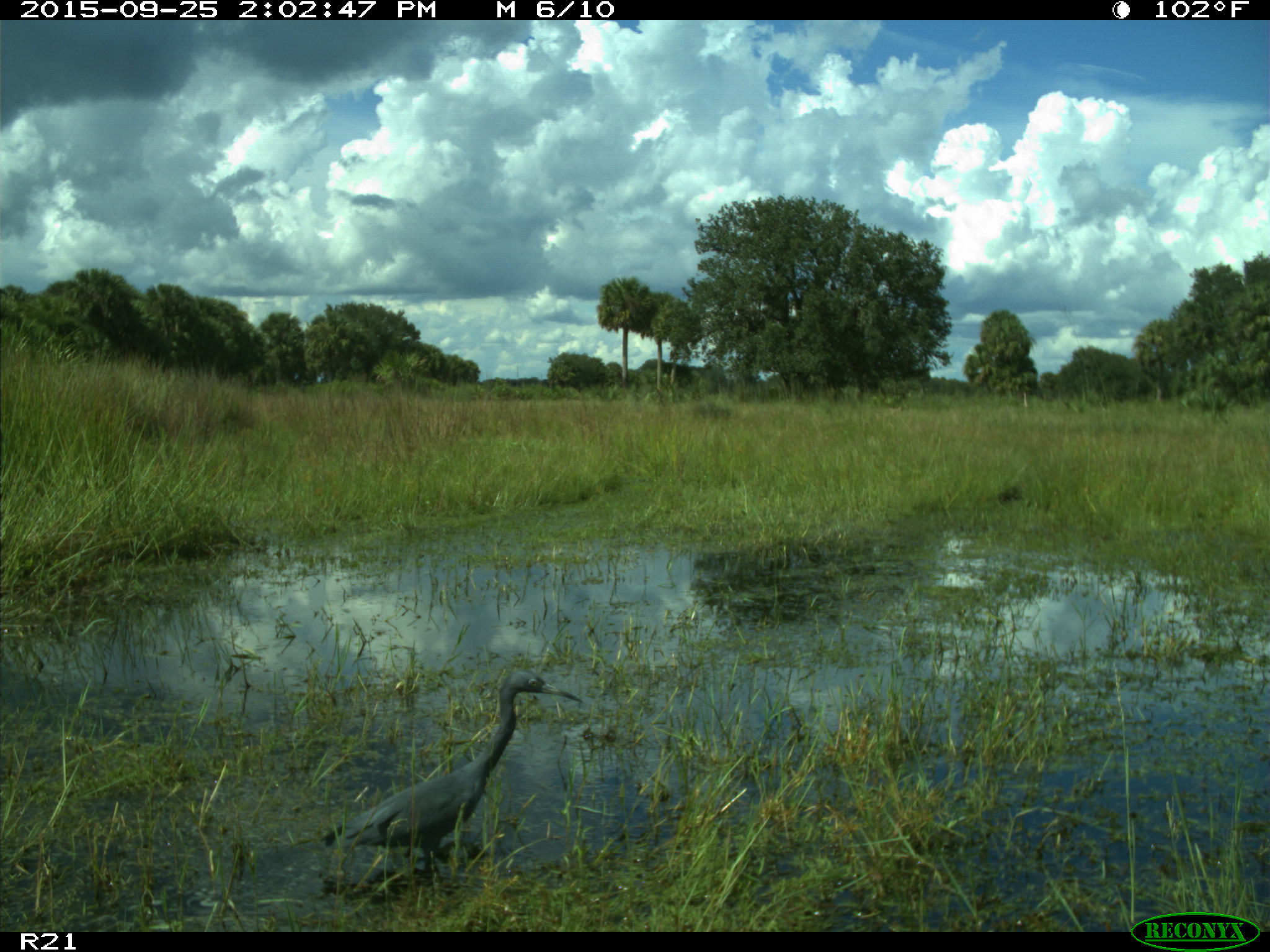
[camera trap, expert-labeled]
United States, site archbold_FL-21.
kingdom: Animalia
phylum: Chordata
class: Aves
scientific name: Aves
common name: birds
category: unidentified bird